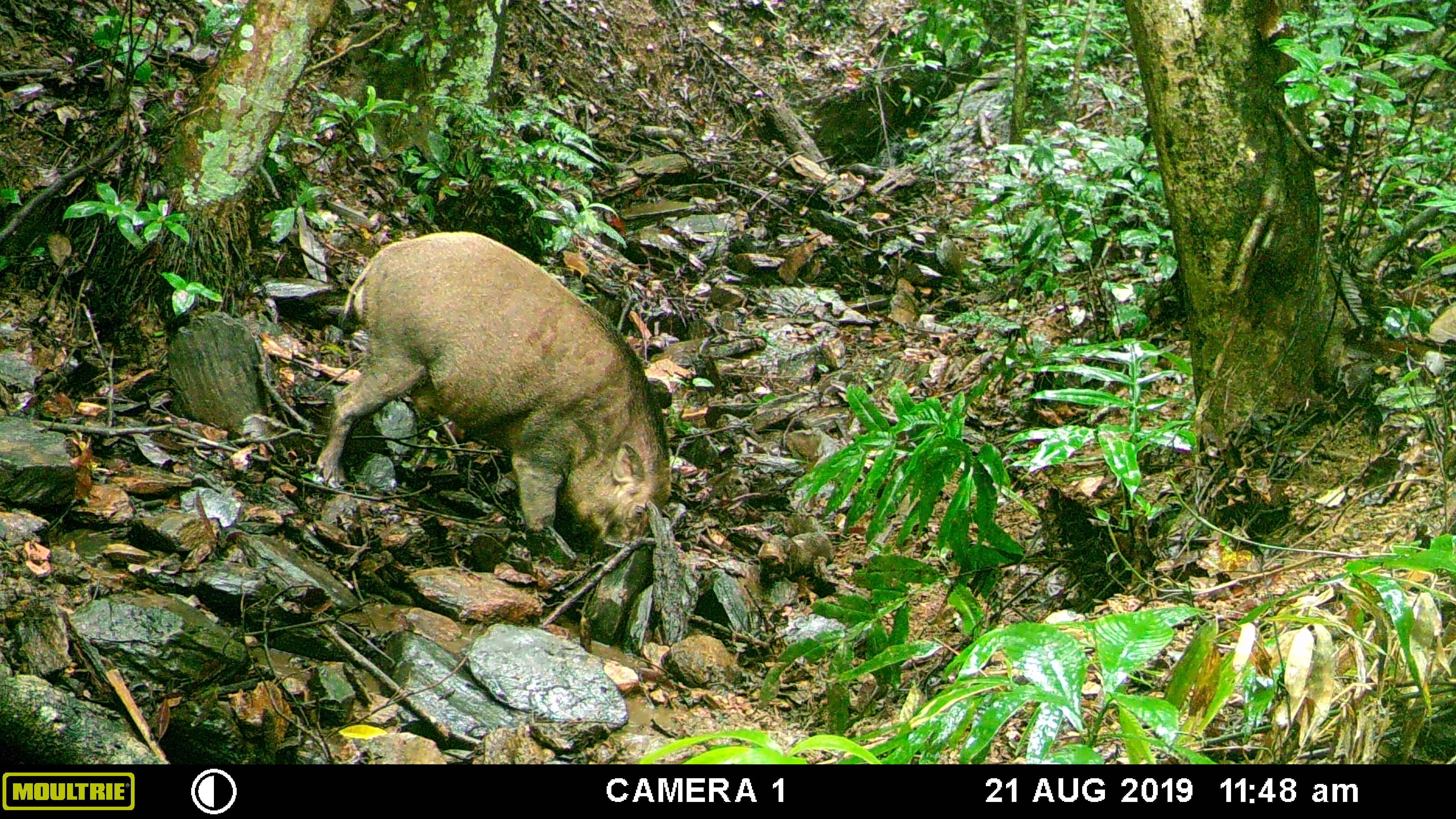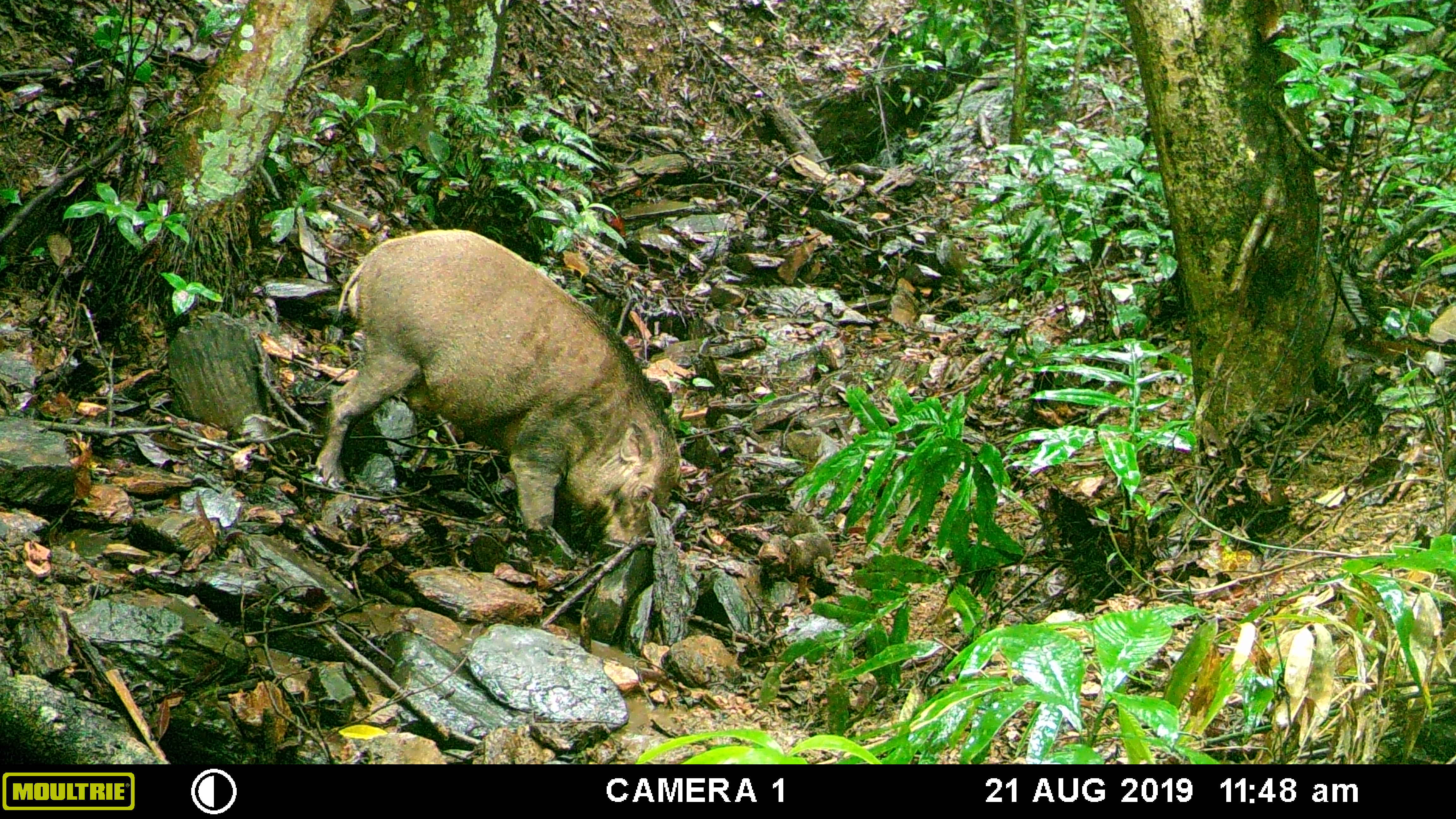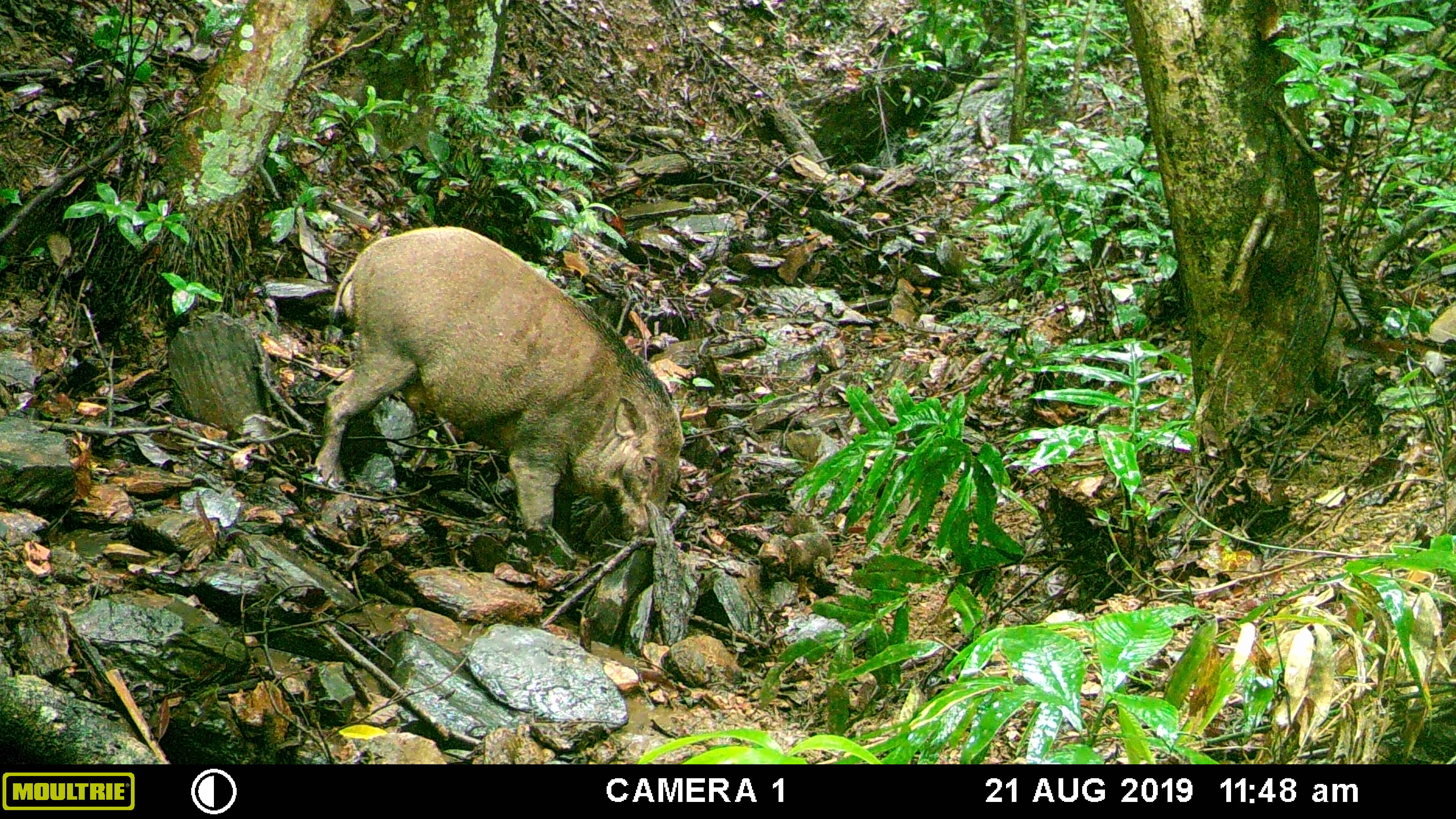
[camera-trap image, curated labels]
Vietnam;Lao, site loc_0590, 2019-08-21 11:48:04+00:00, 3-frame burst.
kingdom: Animalia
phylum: Chordata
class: Mammalia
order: Artiodactyla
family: Suidae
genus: Sus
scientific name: Sus scrofa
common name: eurasian wild pig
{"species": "eurasian wild pig (Sus scrofa)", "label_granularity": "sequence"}